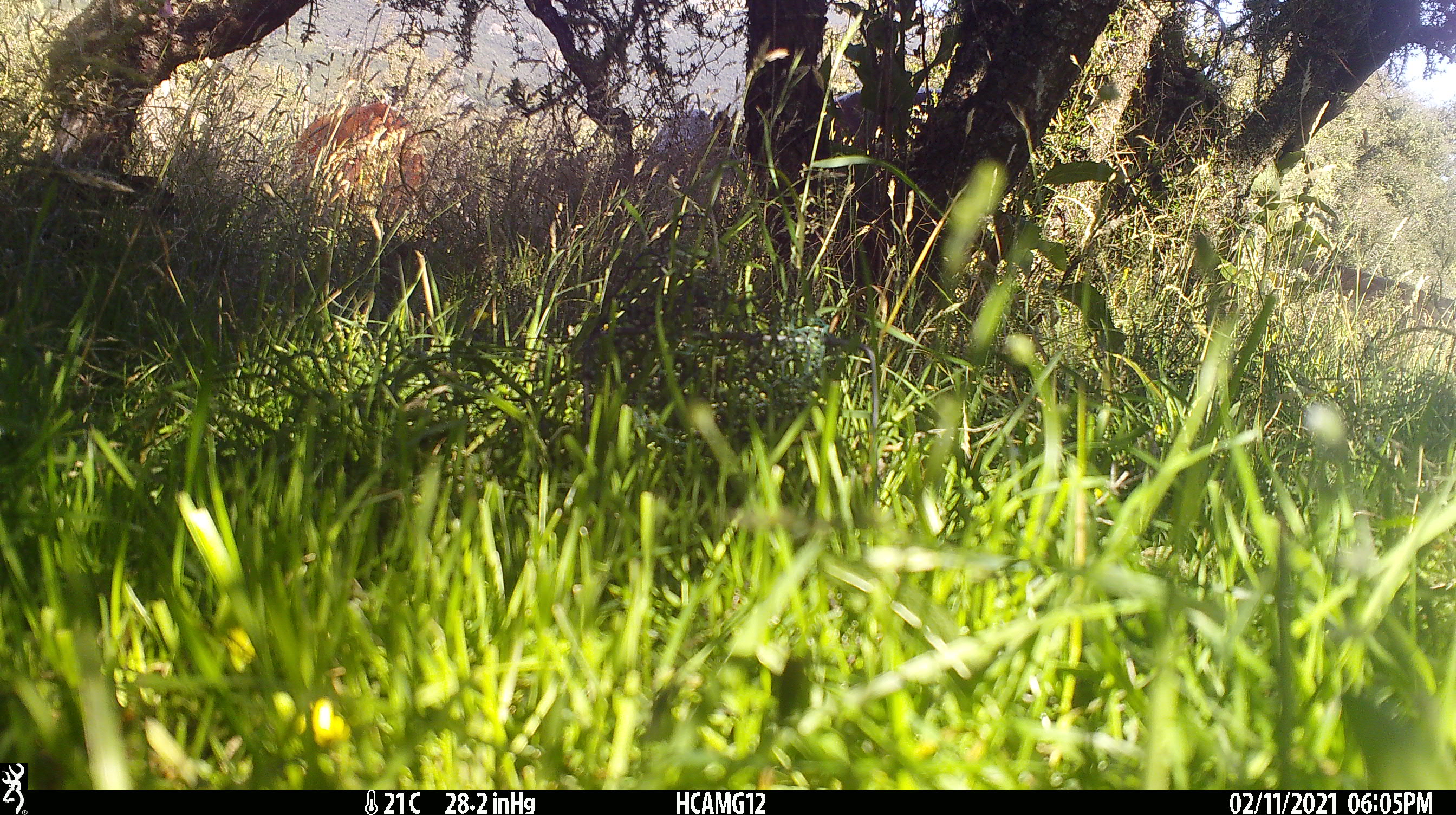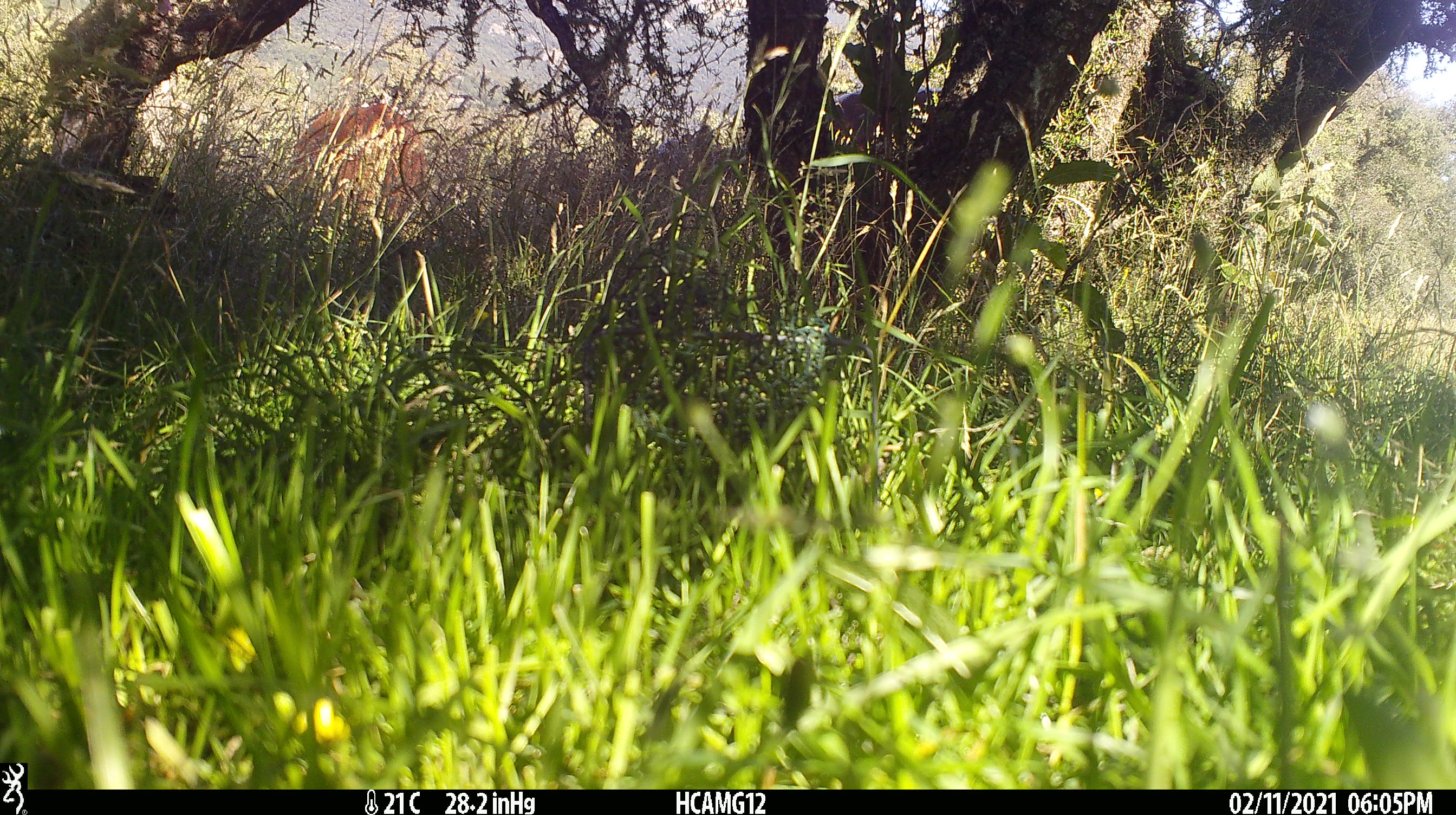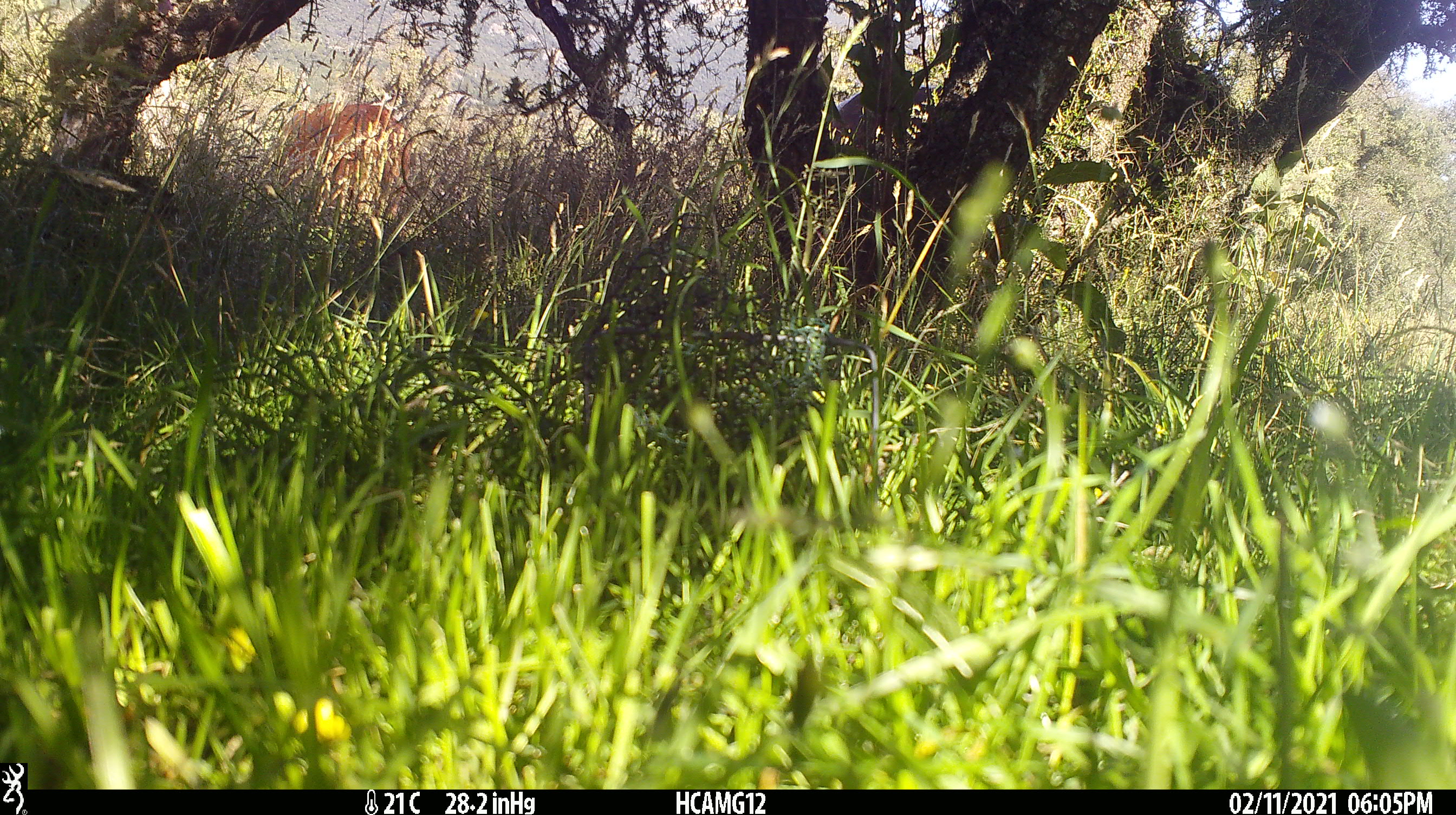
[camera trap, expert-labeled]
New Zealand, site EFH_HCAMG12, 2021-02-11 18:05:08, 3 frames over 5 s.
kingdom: Animalia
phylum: Chordata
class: Mammalia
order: Artiodactyla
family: Bovidae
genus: Bos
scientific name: Bos taurus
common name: domestic cow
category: cow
Cow (domestic cow) (Bos taurus).